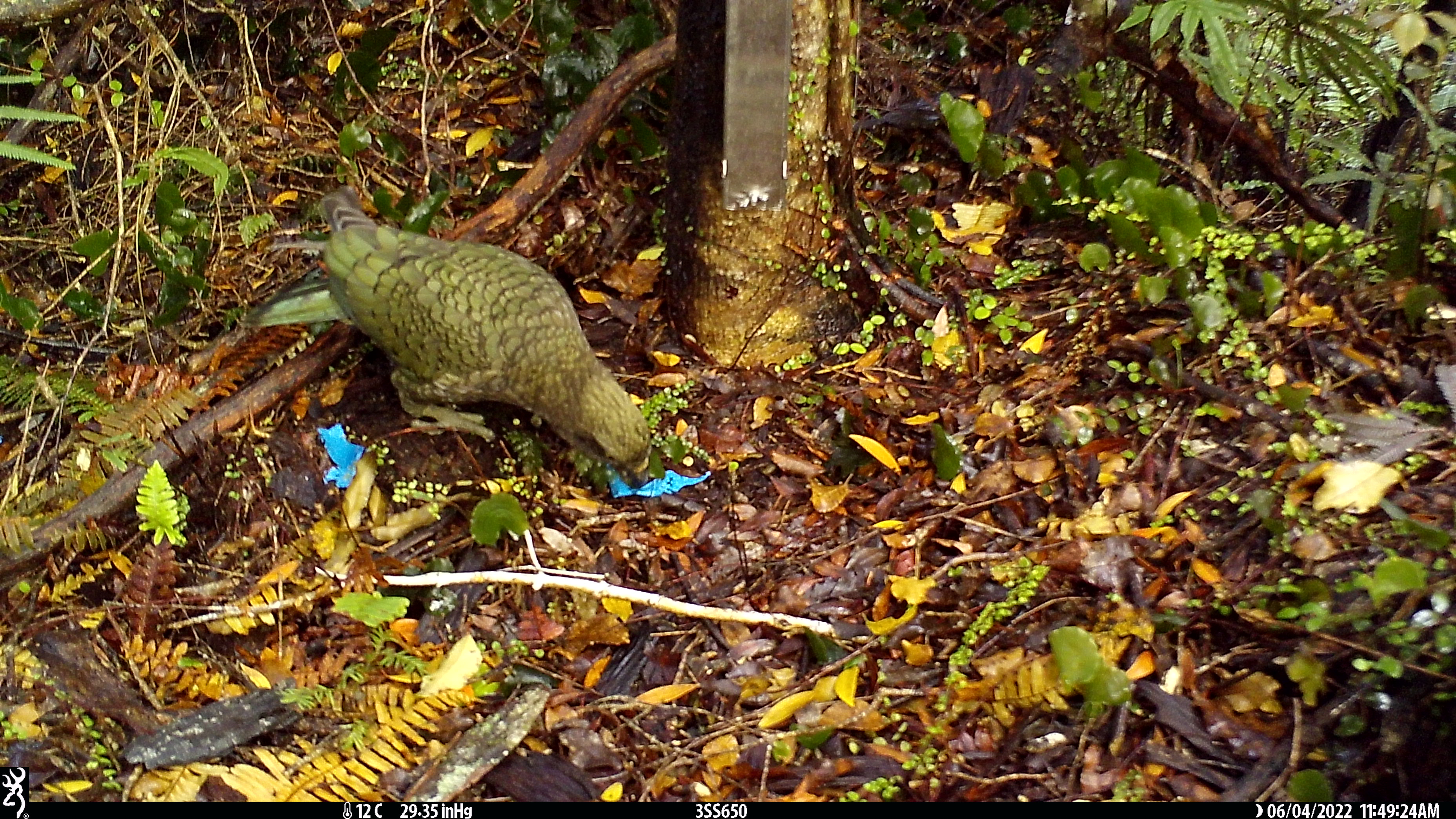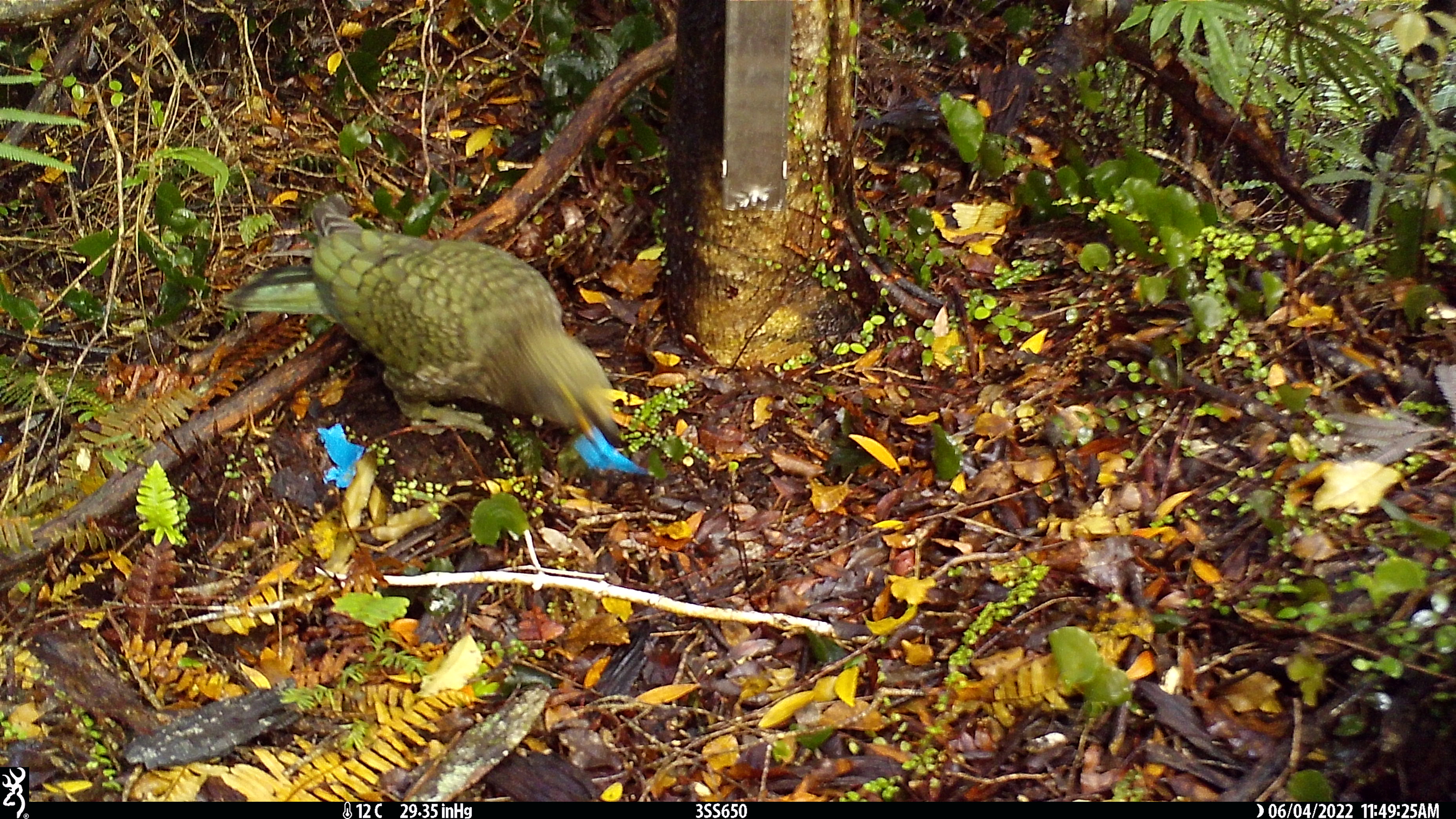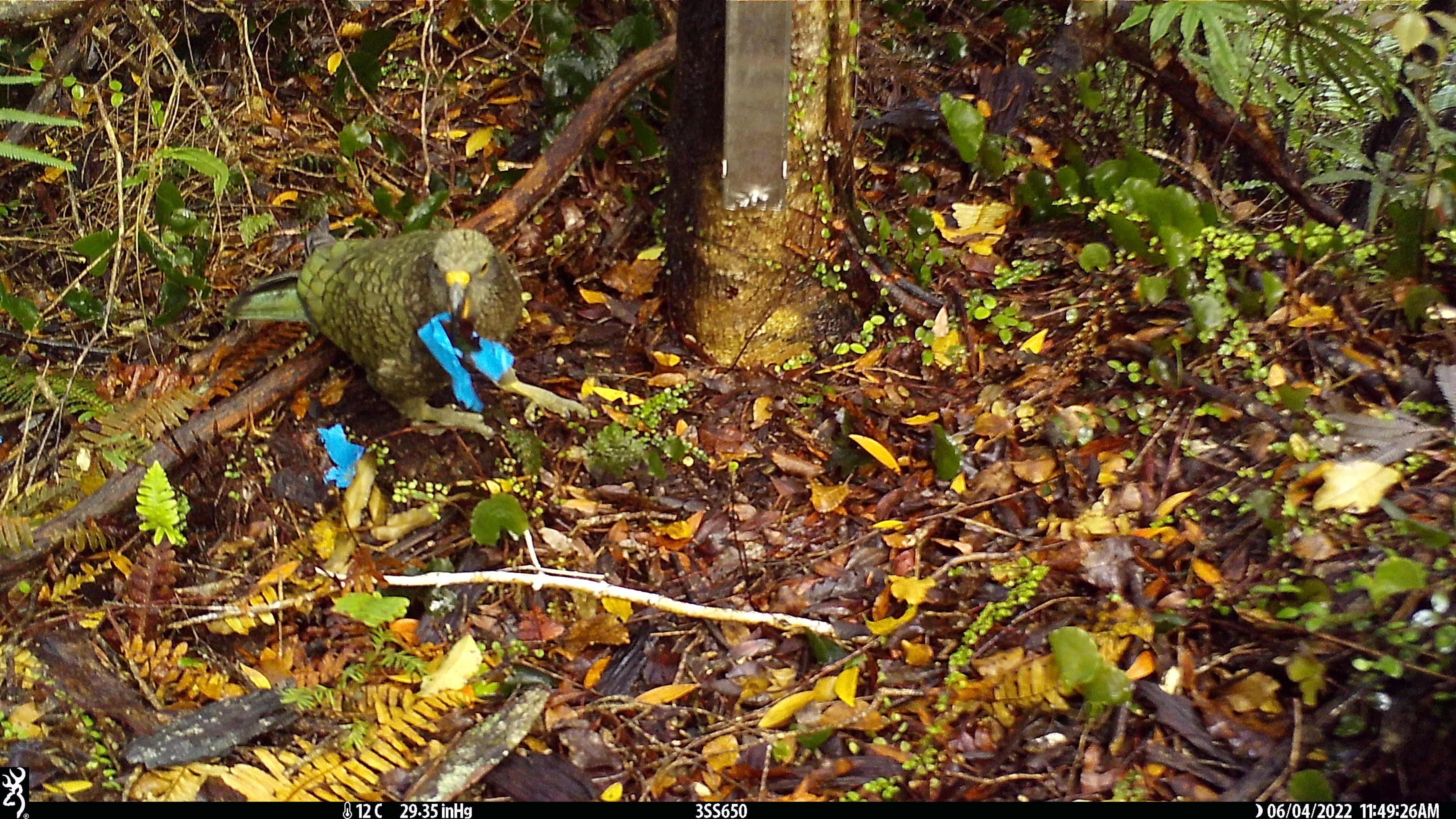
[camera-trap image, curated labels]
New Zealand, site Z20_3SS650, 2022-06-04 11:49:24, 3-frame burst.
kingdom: Animalia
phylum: Chordata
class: Aves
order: Psittaciformes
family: Strigopidae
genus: Nestor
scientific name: Nestor notabilis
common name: kea